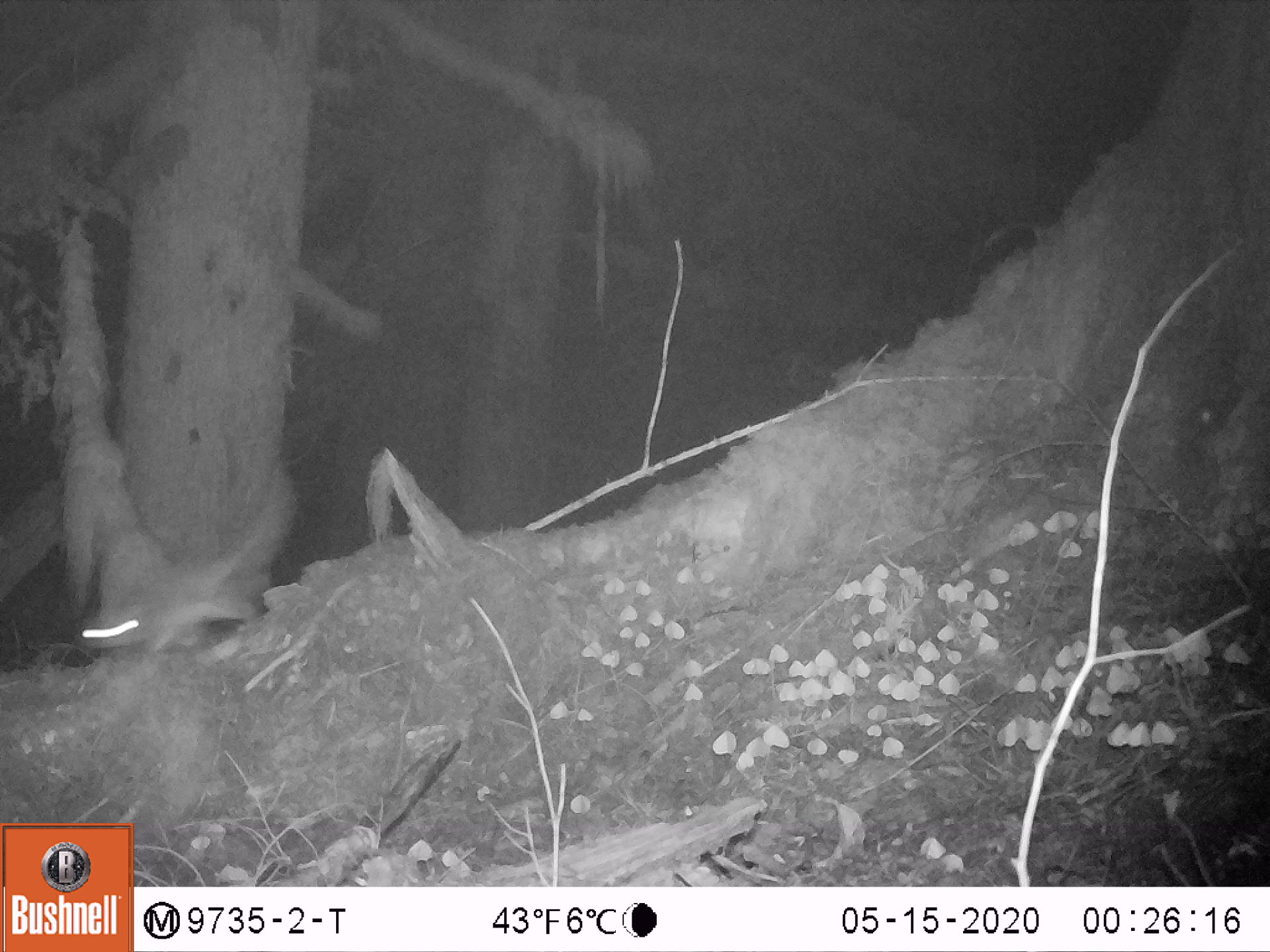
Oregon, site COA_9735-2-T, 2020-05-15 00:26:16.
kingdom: Animalia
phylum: Chordata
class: Mammalia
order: Rodentia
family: Sciuridae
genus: Glaucomys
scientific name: Glaucomys oregonensis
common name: humboldt's flying squirrel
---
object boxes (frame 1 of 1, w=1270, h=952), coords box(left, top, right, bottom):
humboldt's flying squirrel: box(70, 473, 292, 667)